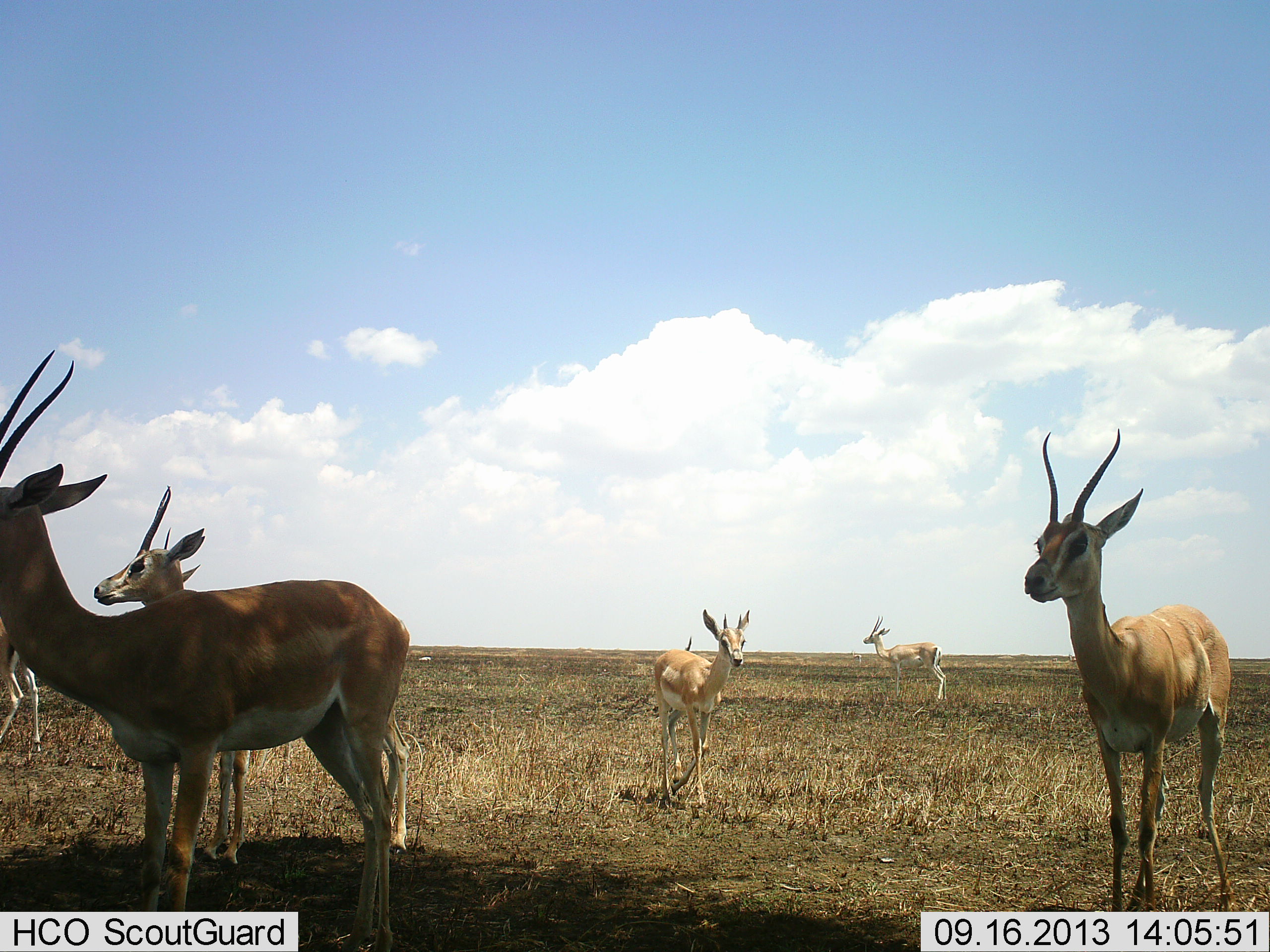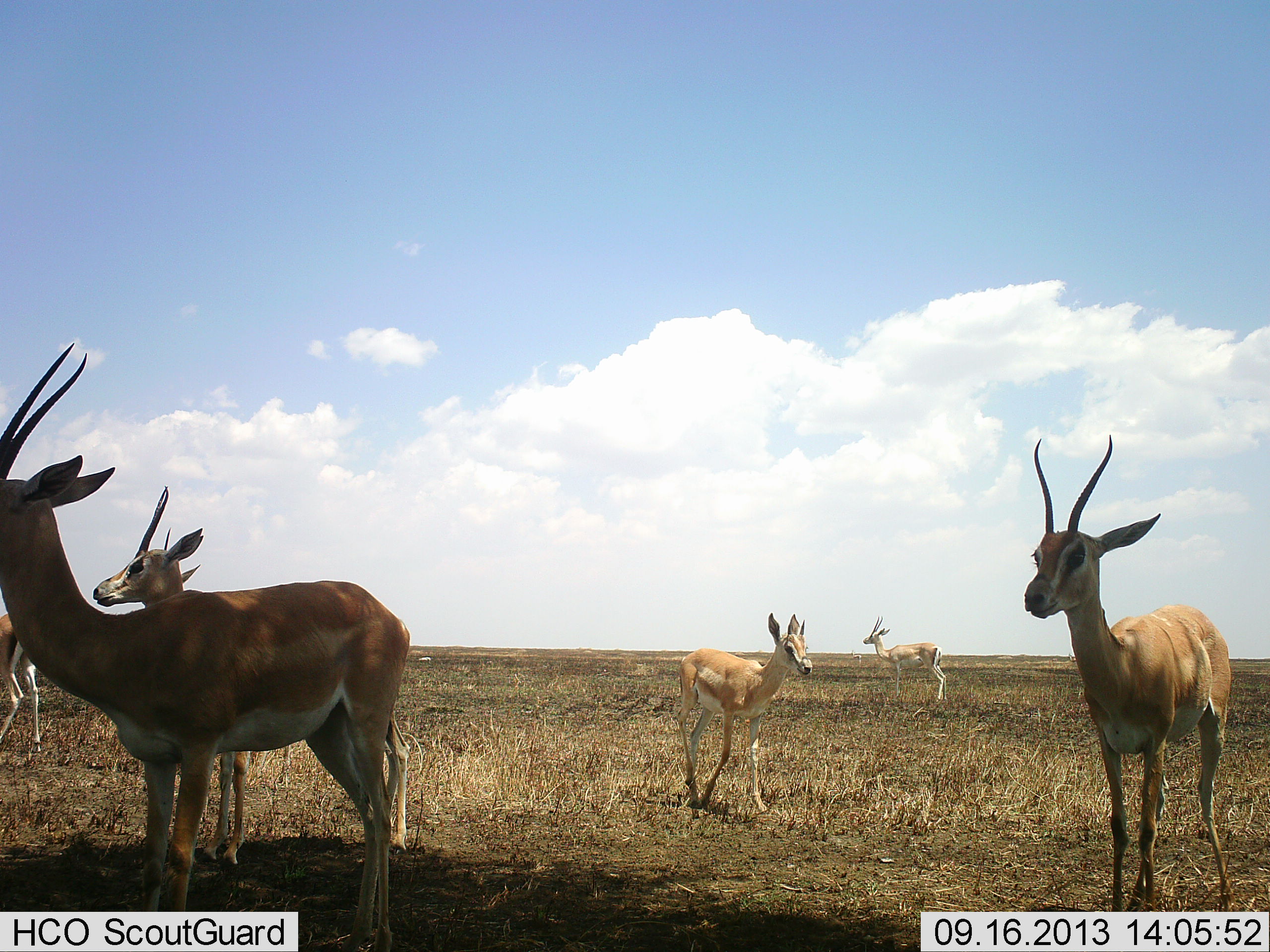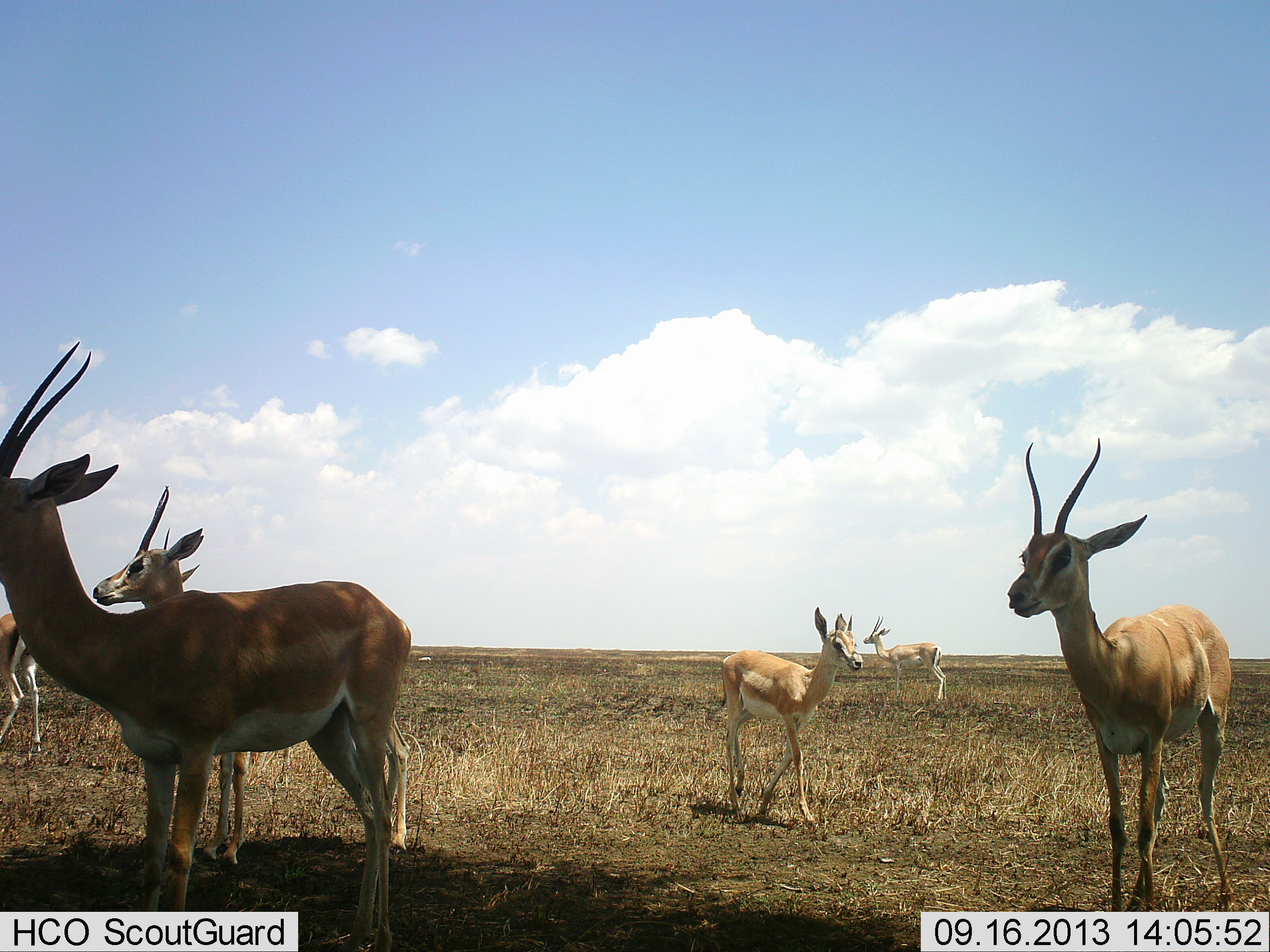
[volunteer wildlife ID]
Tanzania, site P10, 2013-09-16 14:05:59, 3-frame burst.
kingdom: Animalia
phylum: Chordata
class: Mammalia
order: Artiodactyla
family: Bovidae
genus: Nanger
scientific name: Nanger granti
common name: grant's gazelle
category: gazellegrants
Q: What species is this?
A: Gazellegrants (grant's gazelle) (Nanger granti).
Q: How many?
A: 6.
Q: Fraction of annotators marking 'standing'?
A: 90%.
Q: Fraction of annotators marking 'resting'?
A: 10%.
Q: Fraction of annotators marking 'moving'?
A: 40%.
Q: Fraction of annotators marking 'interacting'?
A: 0%.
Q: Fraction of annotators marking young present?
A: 20%.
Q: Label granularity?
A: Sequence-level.